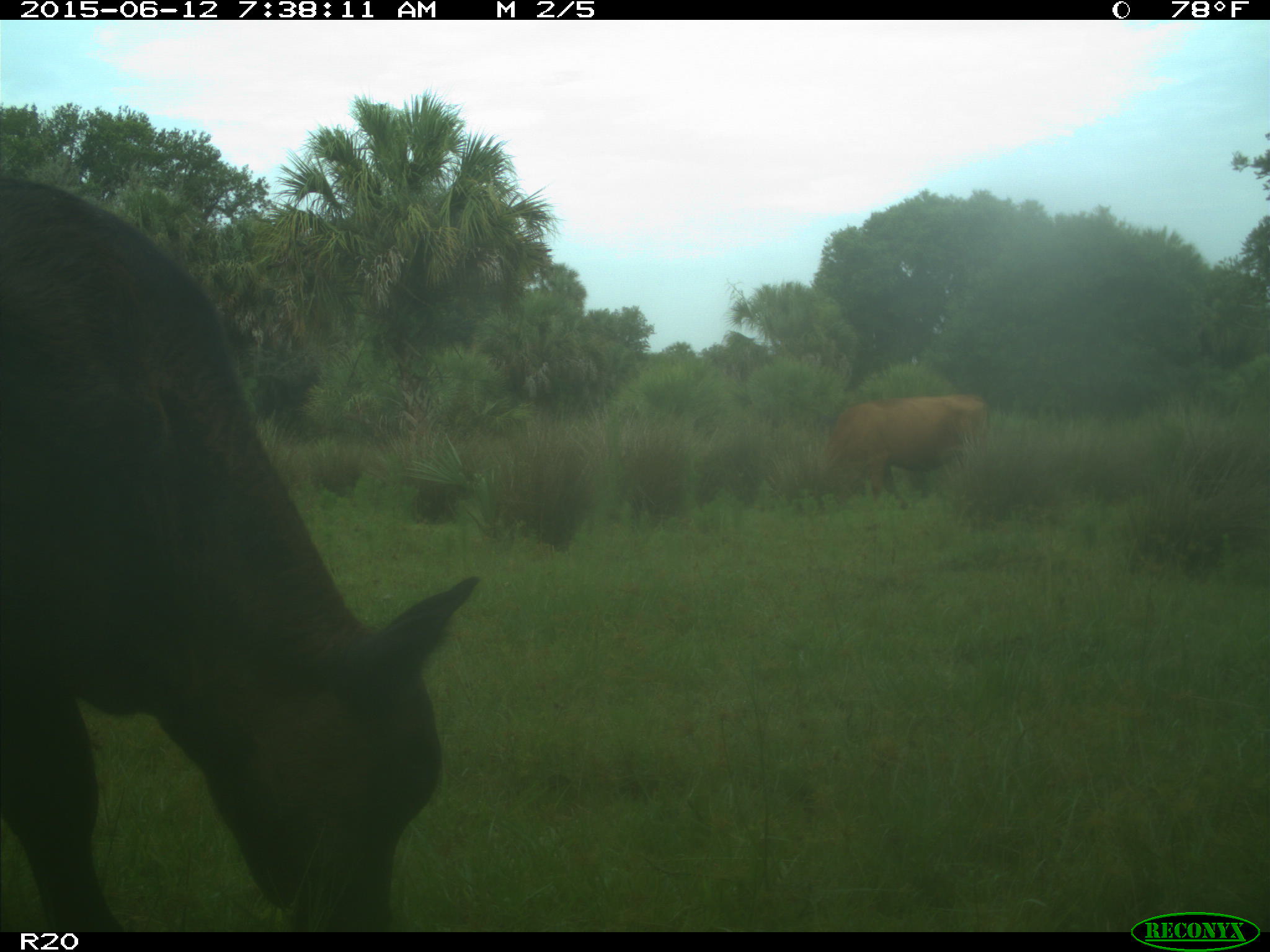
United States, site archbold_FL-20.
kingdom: Animalia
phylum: Chordata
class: Mammalia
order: Artiodactyla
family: Bovidae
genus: Bos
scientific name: Bos taurus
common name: domestic cow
Bos taurus (domestic cow).